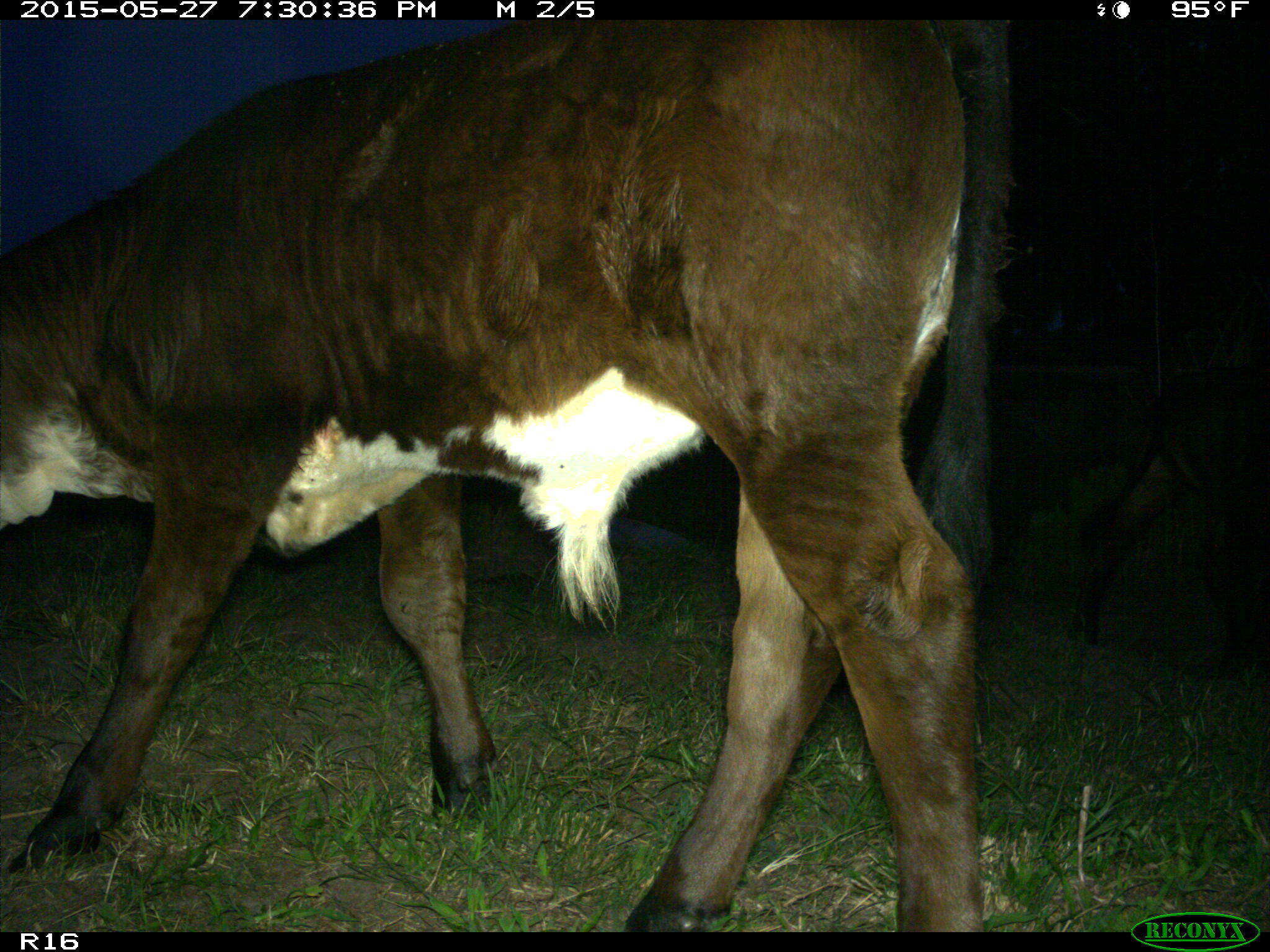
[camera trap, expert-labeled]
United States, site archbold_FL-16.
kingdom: Animalia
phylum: Chordata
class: Mammalia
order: Artiodactyla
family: Bovidae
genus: Bos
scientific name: Bos taurus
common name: domestic cow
Bos taurus (domestic cow).